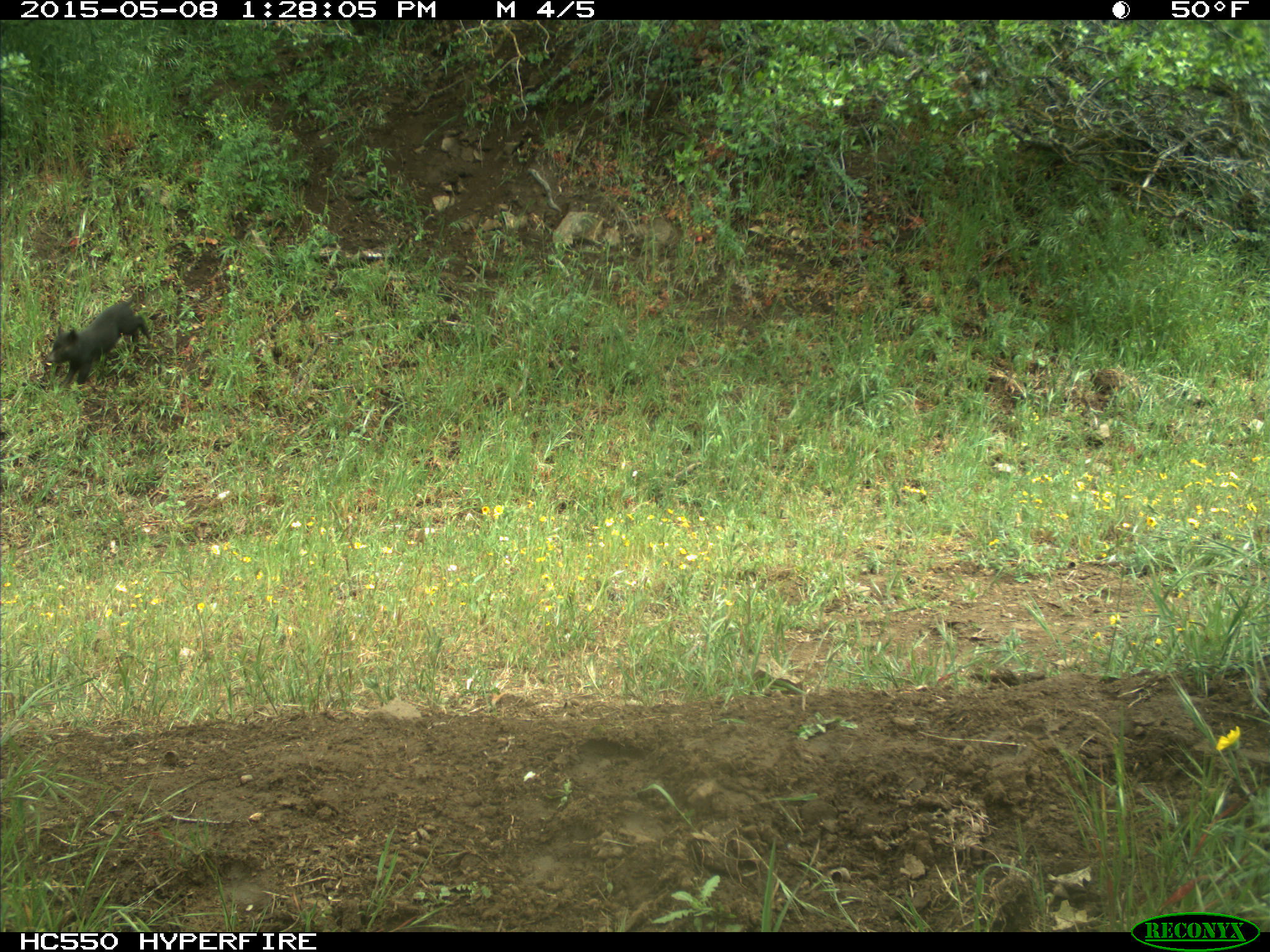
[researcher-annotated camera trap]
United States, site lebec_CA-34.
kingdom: Animalia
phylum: Chordata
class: Mammalia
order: Artiodactyla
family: Suidae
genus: Sus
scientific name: Sus scrofa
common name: wild boar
Sus scrofa (wild boar).